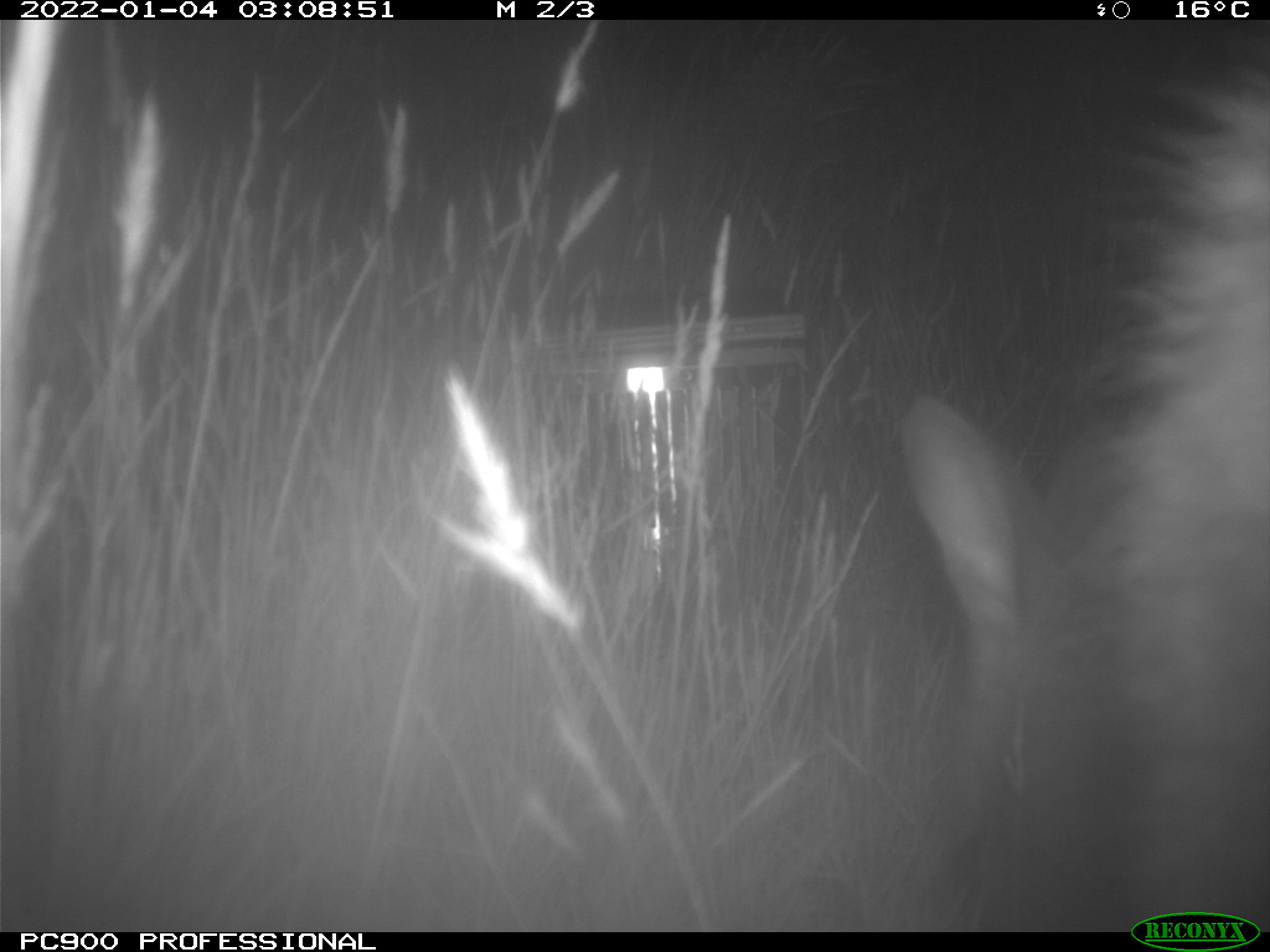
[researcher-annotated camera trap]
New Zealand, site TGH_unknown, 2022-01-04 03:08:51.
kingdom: Animalia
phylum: Chordata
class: Mammalia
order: Diprotodontia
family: Macropodidae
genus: Notamacropus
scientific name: Notamacropus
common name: wallaby